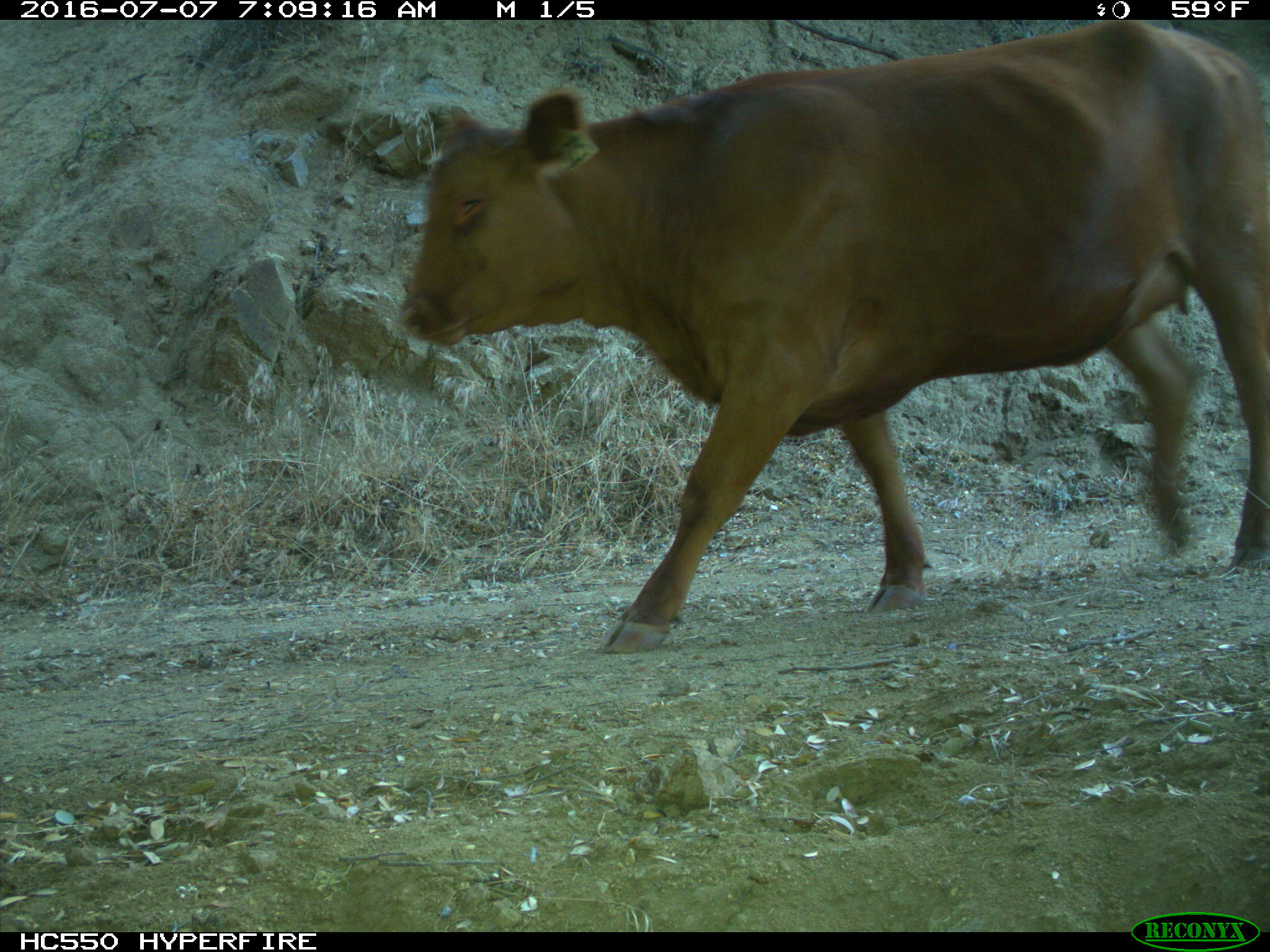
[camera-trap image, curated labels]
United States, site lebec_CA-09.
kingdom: Animalia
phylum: Chordata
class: Mammalia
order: Artiodactyla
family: Bovidae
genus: Bos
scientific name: Bos taurus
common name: domestic cow